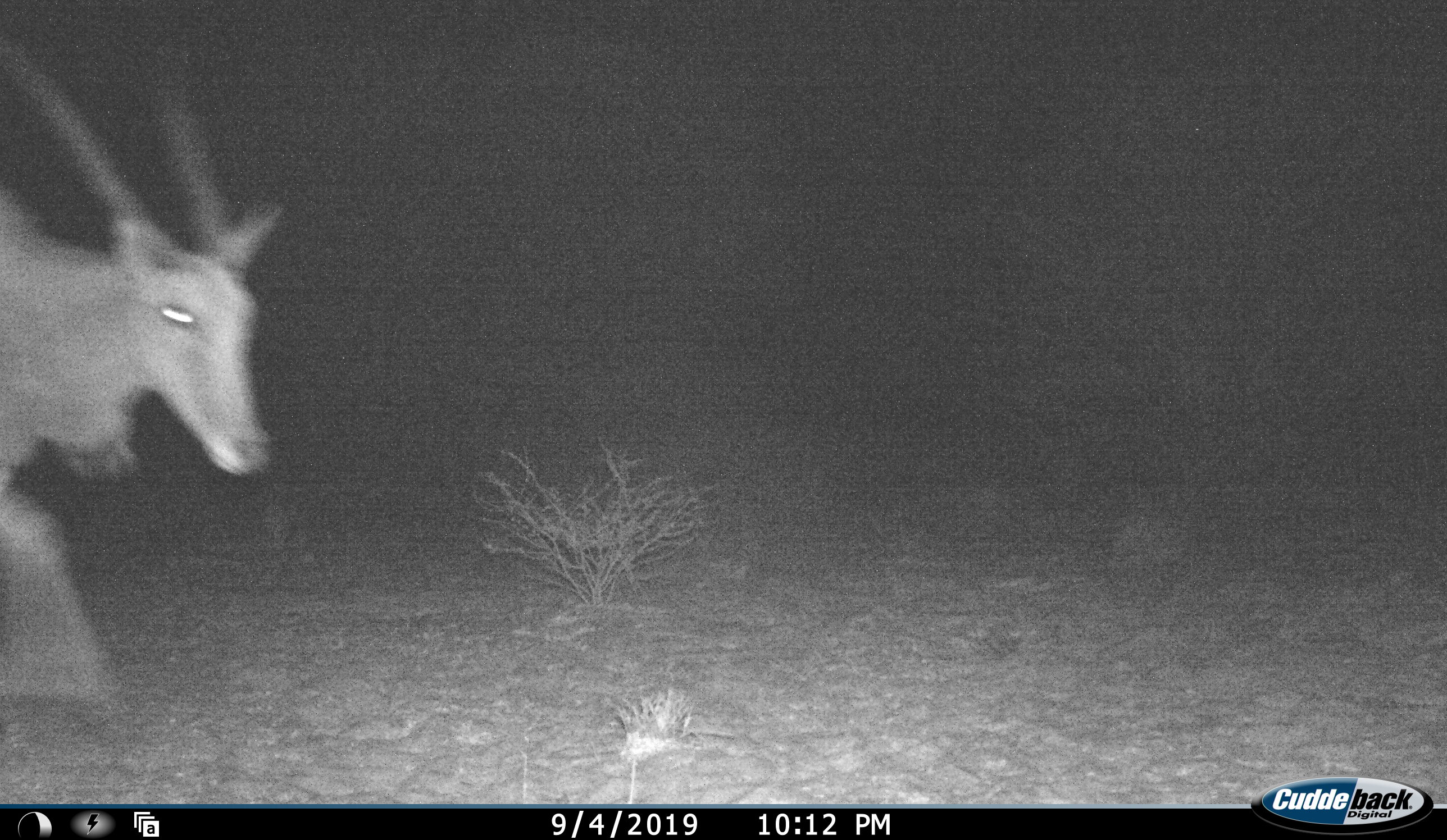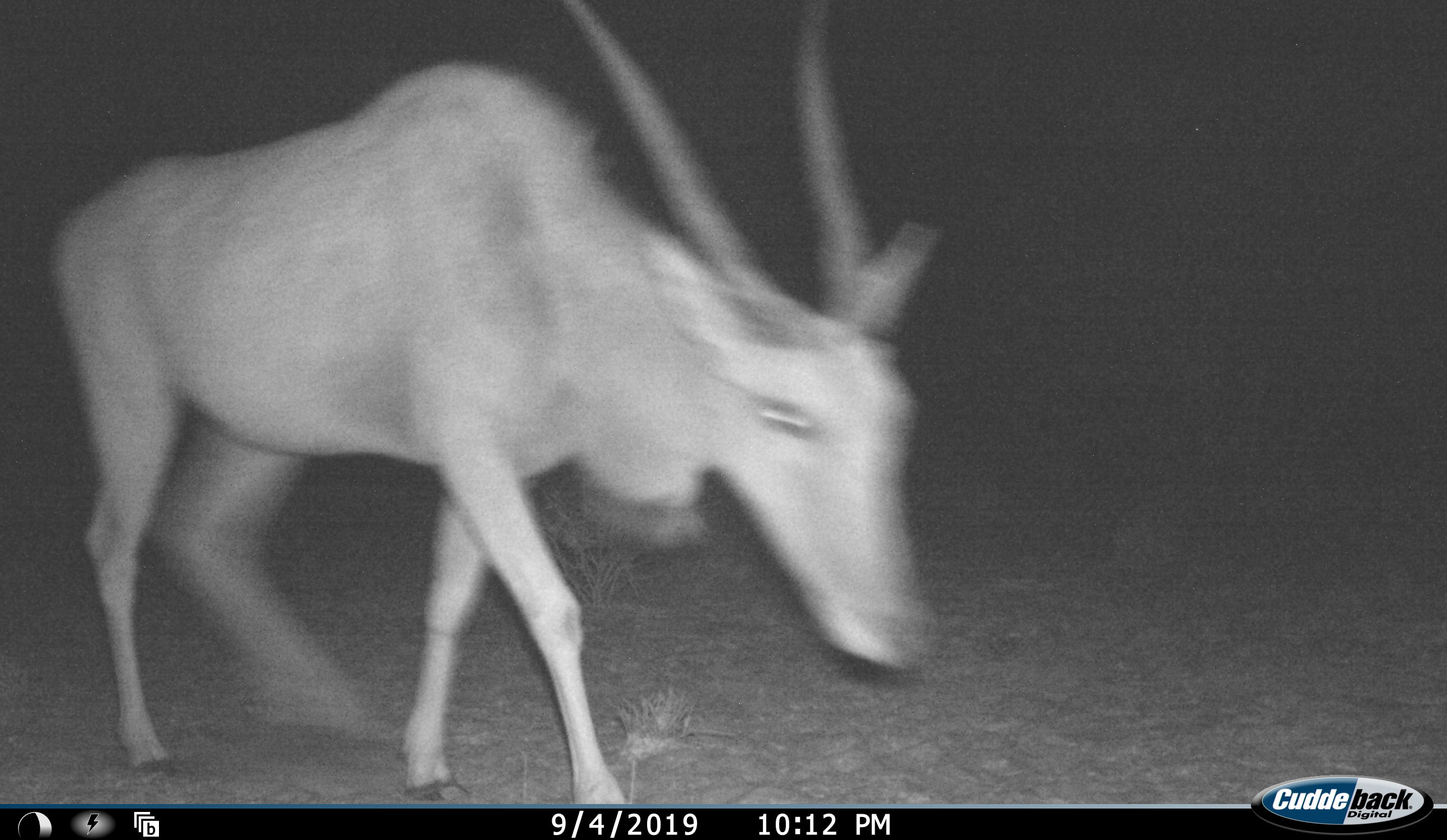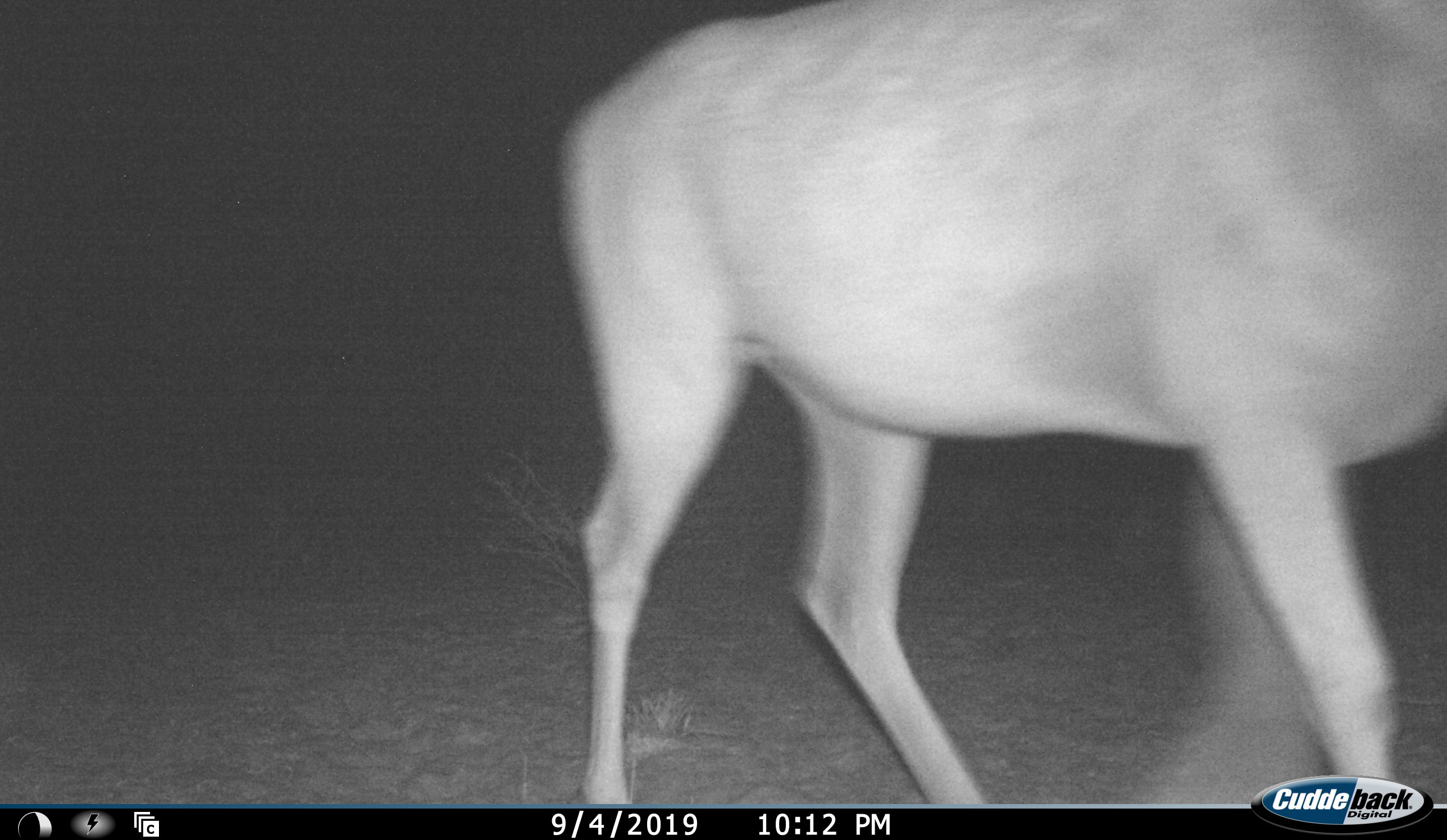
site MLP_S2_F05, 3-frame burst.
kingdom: Animalia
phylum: Chordata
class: Mammalia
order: Artiodactyla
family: Bovidae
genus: Tragelaphus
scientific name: Tragelaphus oryx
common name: eland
Eland (Tragelaphus oryx), count 1. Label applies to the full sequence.